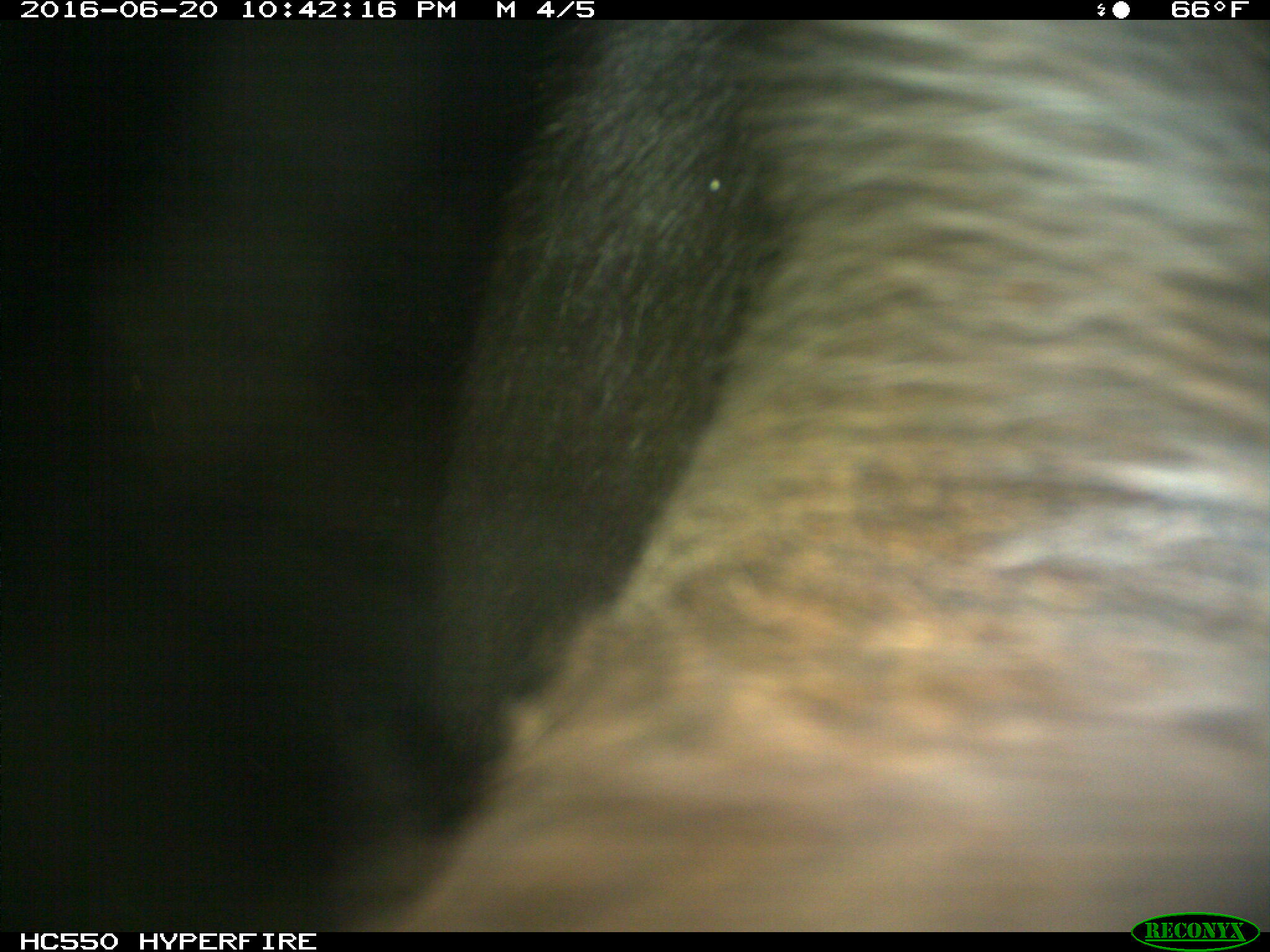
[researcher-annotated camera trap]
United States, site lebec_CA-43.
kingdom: Animalia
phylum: Chordata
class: Mammalia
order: Artiodactyla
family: Bovidae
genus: Bos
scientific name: Bos taurus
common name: domestic cow